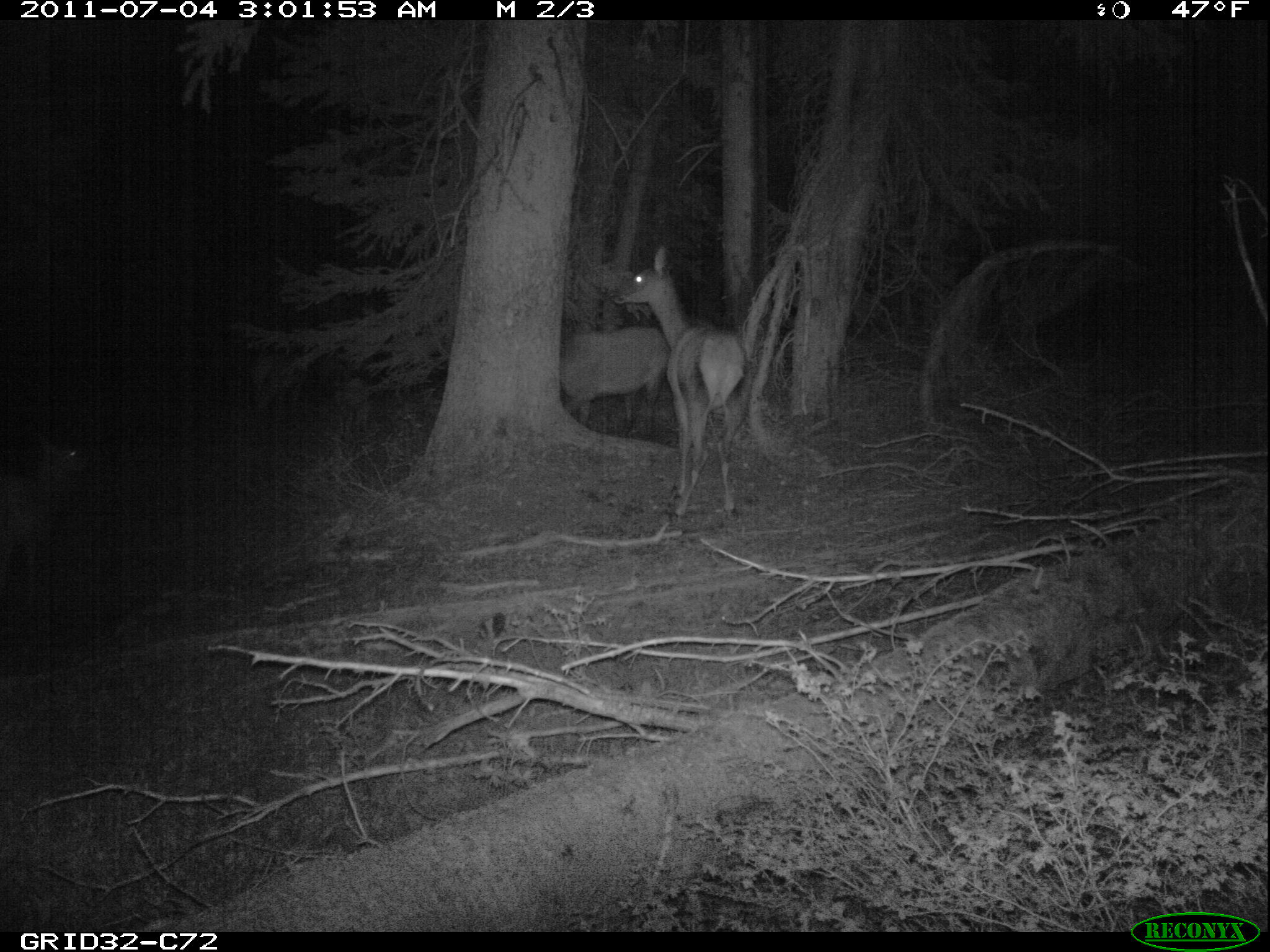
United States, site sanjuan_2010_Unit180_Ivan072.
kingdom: Animalia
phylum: Chordata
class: Mammalia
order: Artiodactyla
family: Cervidae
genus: Cervus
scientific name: Cervus elaphus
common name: red deer